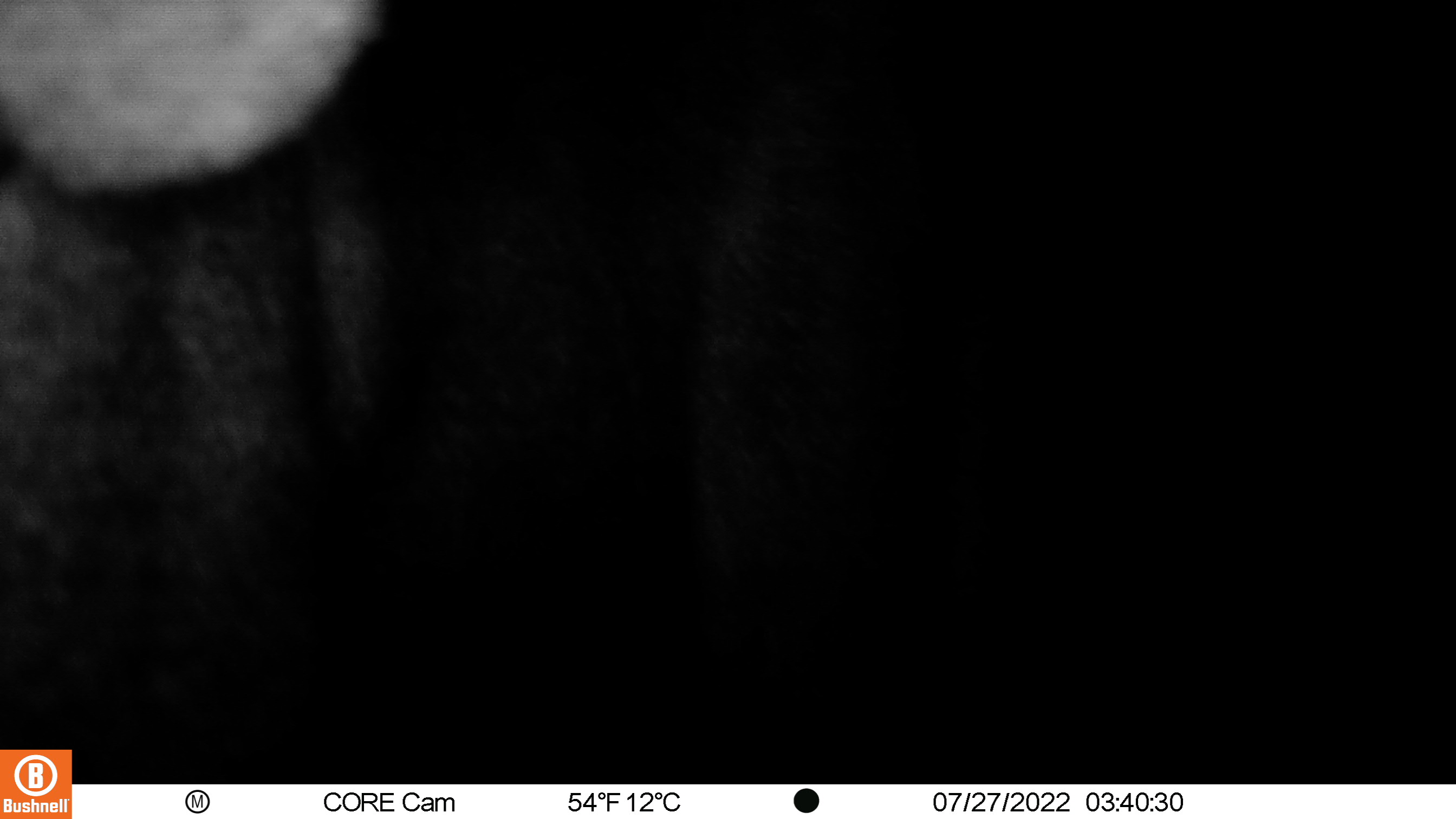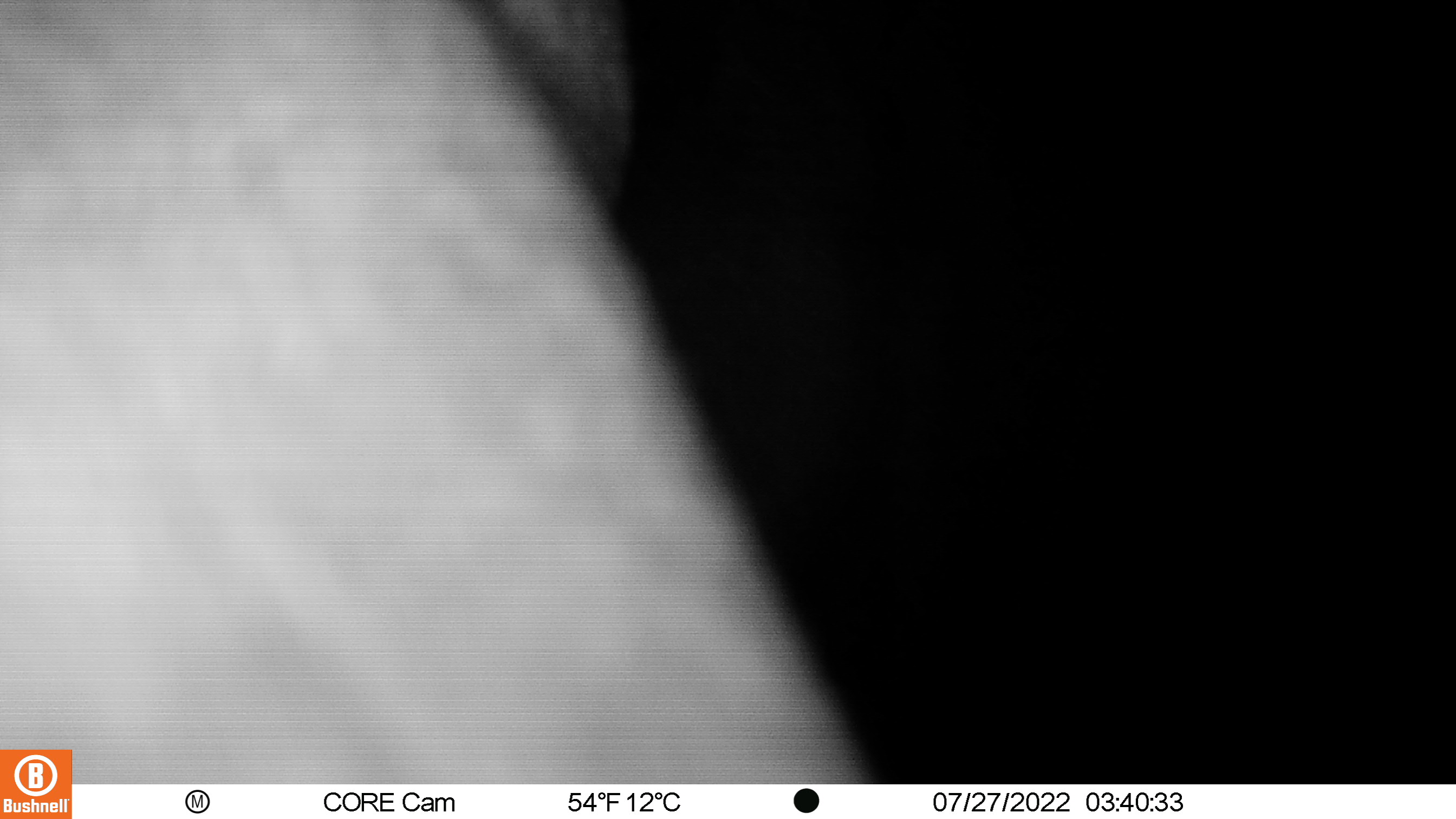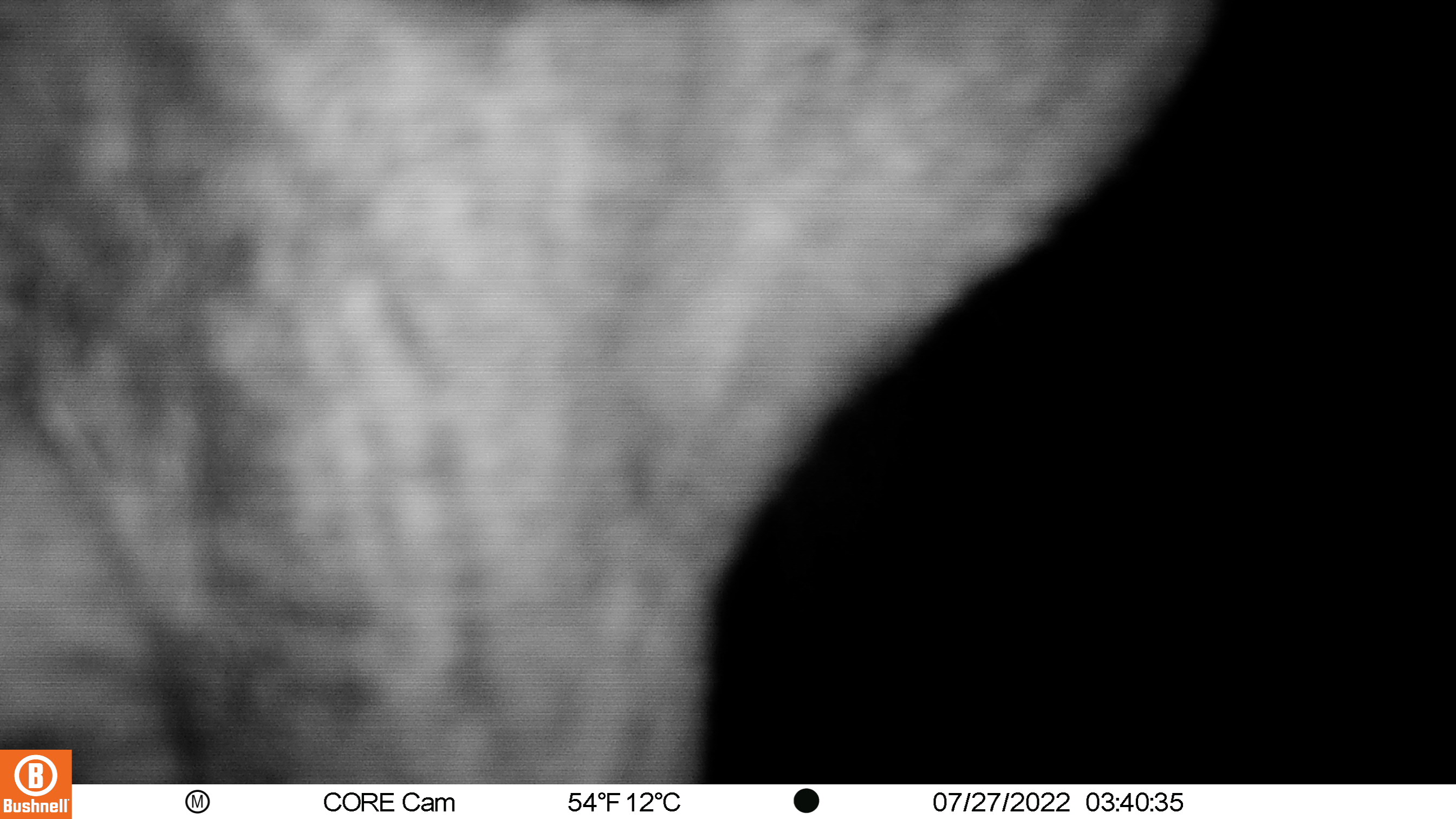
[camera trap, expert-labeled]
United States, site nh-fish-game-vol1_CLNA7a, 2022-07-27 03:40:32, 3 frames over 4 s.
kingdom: Animalia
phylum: Chordata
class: Mammalia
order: Artiodactyla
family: Cervidae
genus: Alces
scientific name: Alces alces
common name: moose